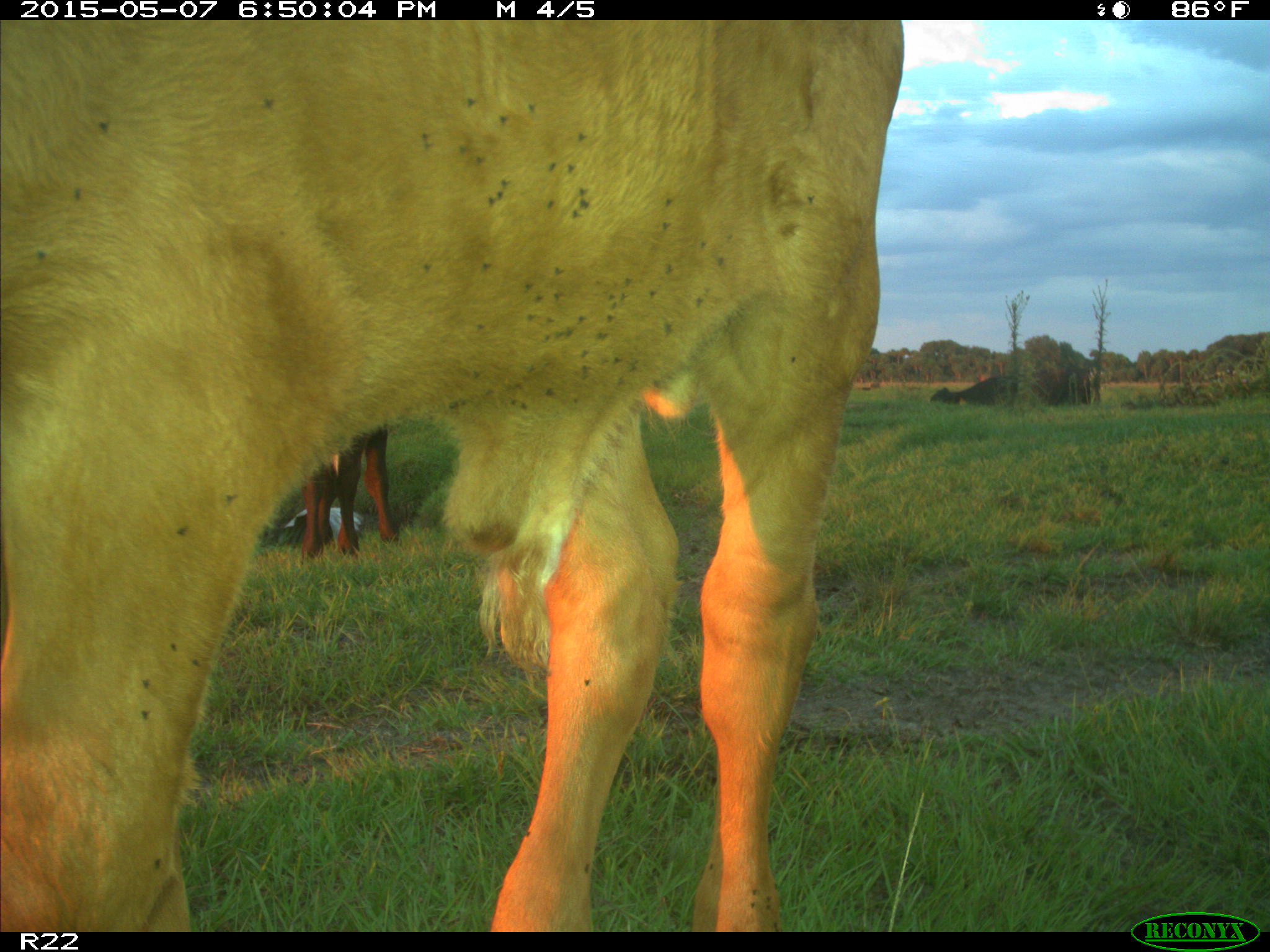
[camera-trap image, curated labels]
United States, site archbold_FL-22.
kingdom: Animalia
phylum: Chordata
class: Mammalia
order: Artiodactyla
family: Bovidae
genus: Bos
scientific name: Bos taurus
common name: domestic cow